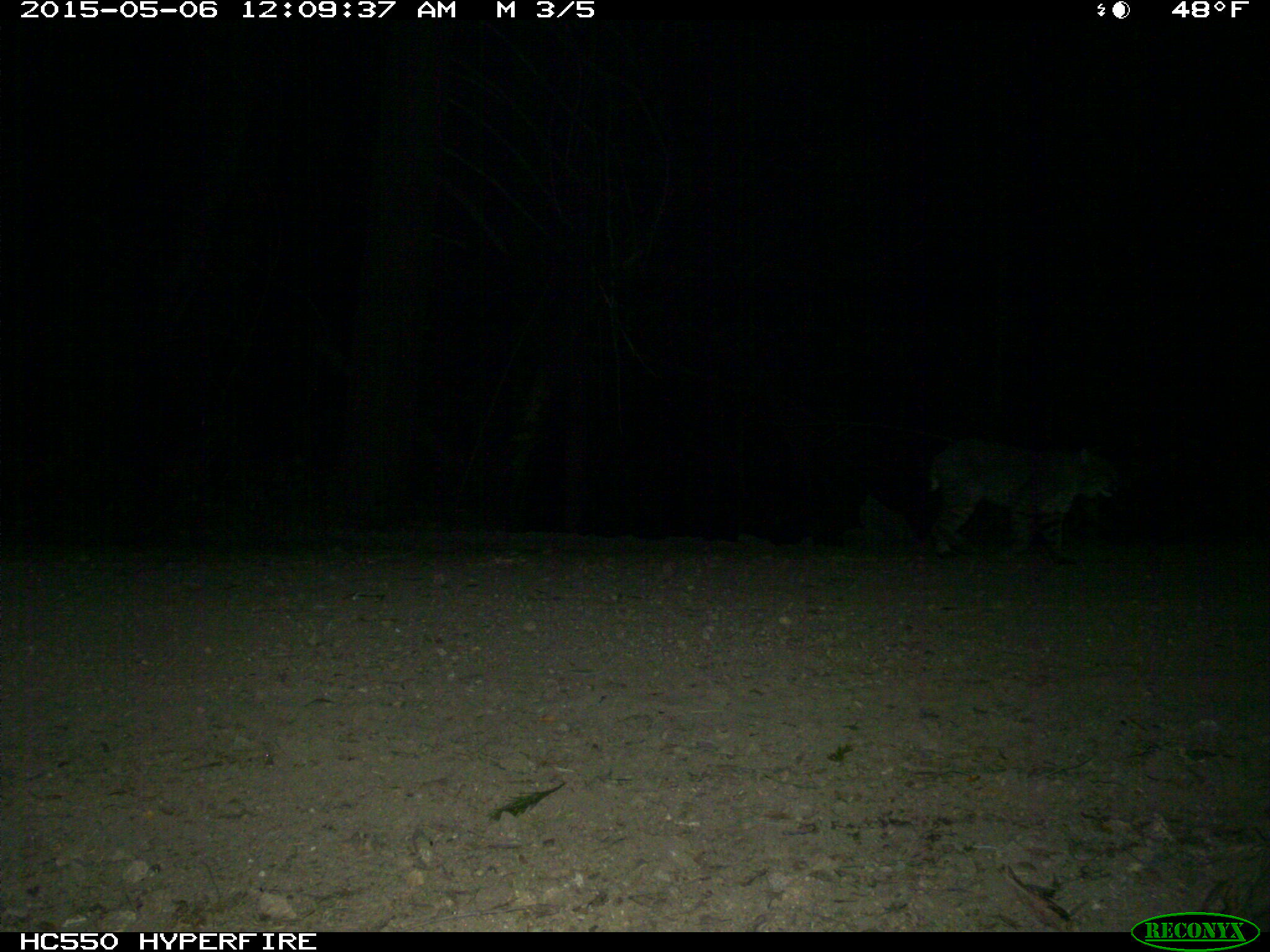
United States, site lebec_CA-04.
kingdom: Animalia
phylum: Chordata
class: Mammalia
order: Carnivora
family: Felidae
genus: Lynx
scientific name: Lynx rufus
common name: bobcat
Lynx rufus (bobcat).